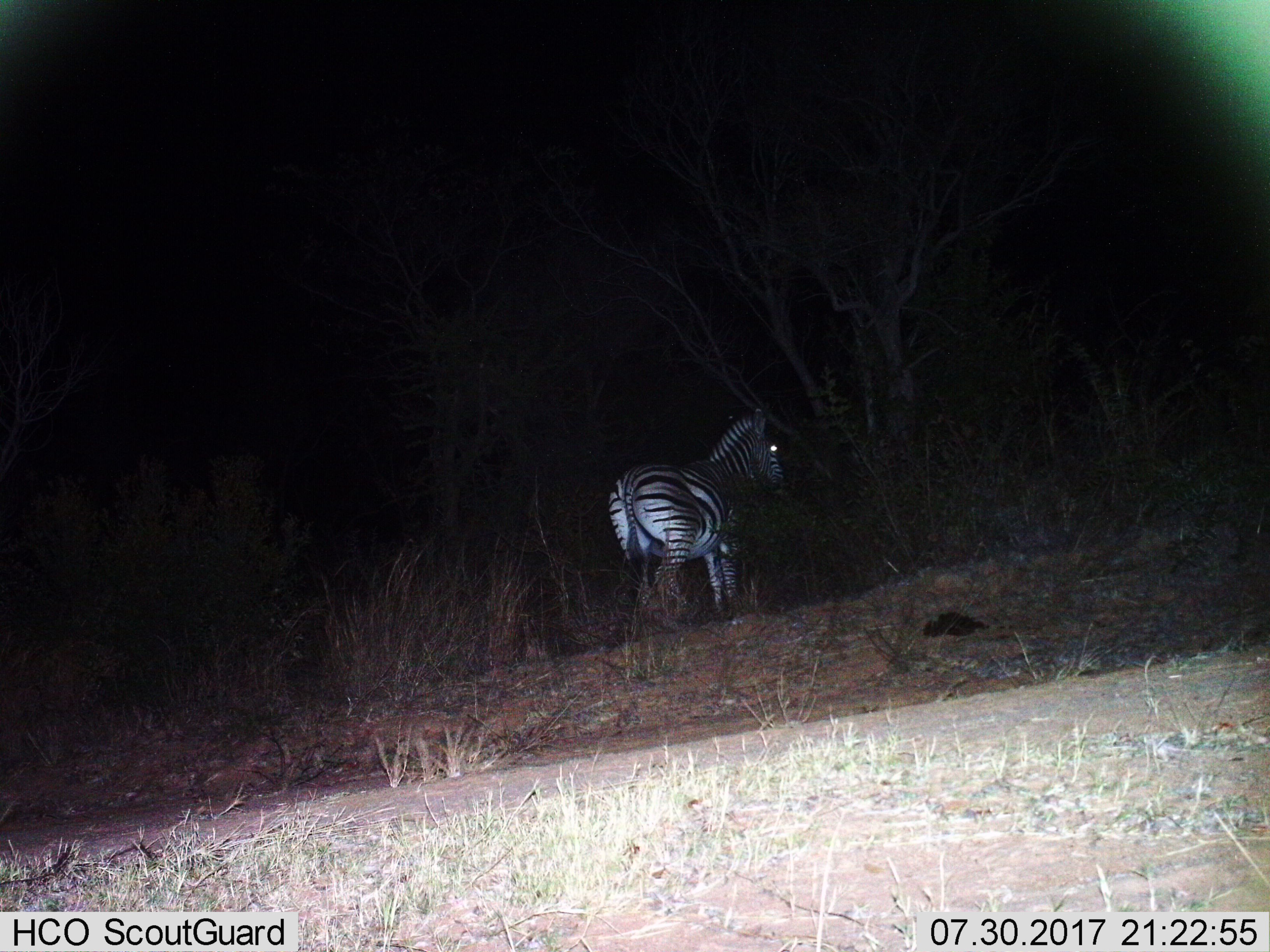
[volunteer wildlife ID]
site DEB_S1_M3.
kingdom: Animalia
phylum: Chordata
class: Mammalia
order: Perissodactyla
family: Equidae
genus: Equus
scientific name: Equus quagga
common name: plains zebra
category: zebraplains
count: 1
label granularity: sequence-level